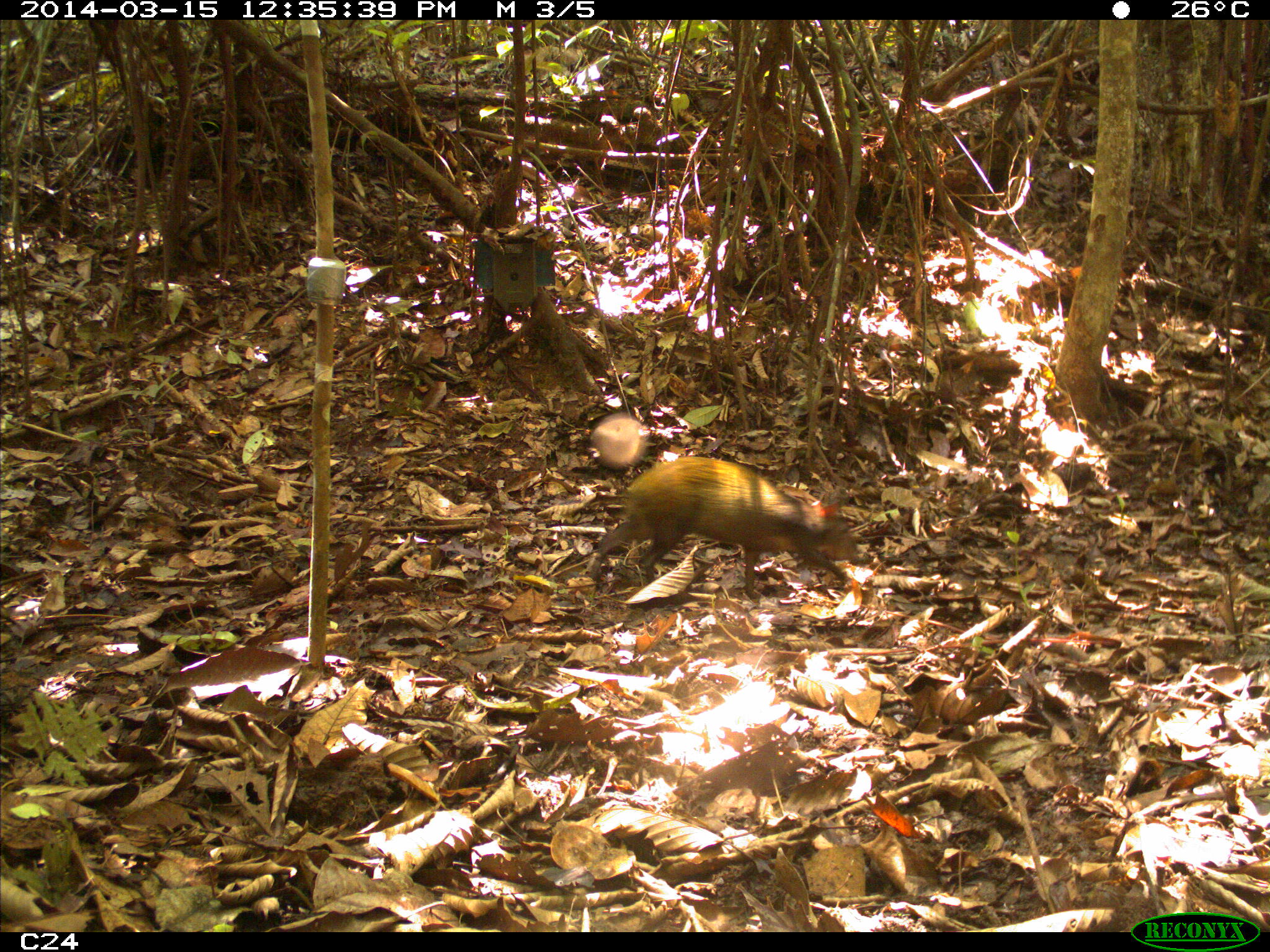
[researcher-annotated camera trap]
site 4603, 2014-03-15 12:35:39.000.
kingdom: Animalia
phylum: Chordata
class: Mammalia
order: Rodentia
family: Dasyproctidae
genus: Dasyprocta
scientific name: Dasyprocta leporina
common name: red-rumped agouti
Dasyprocta leporina (red-rumped agouti), count 1, age adult.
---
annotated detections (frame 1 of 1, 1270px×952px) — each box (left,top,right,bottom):
dasyprocta leporina: (588,455,859,601)